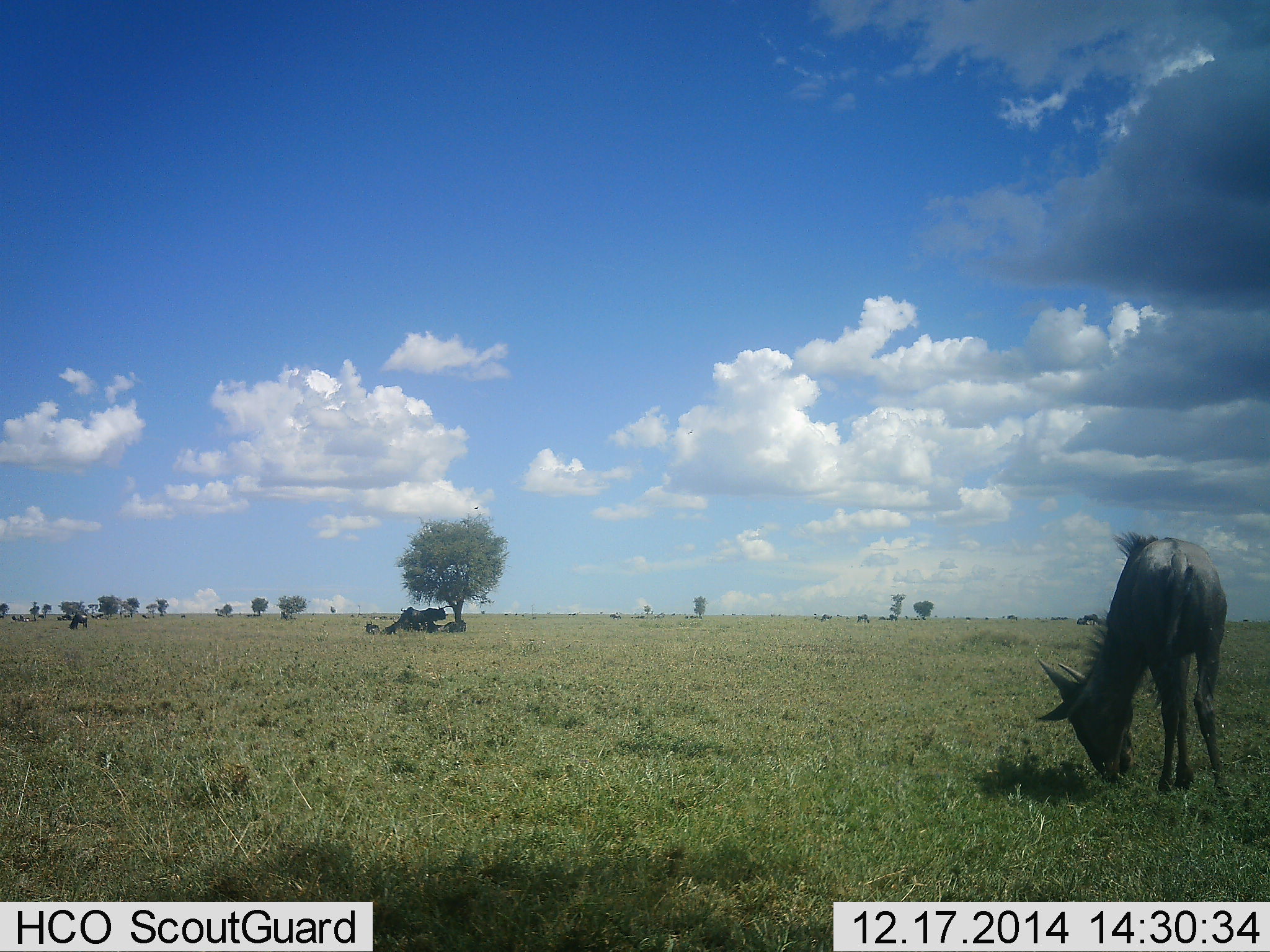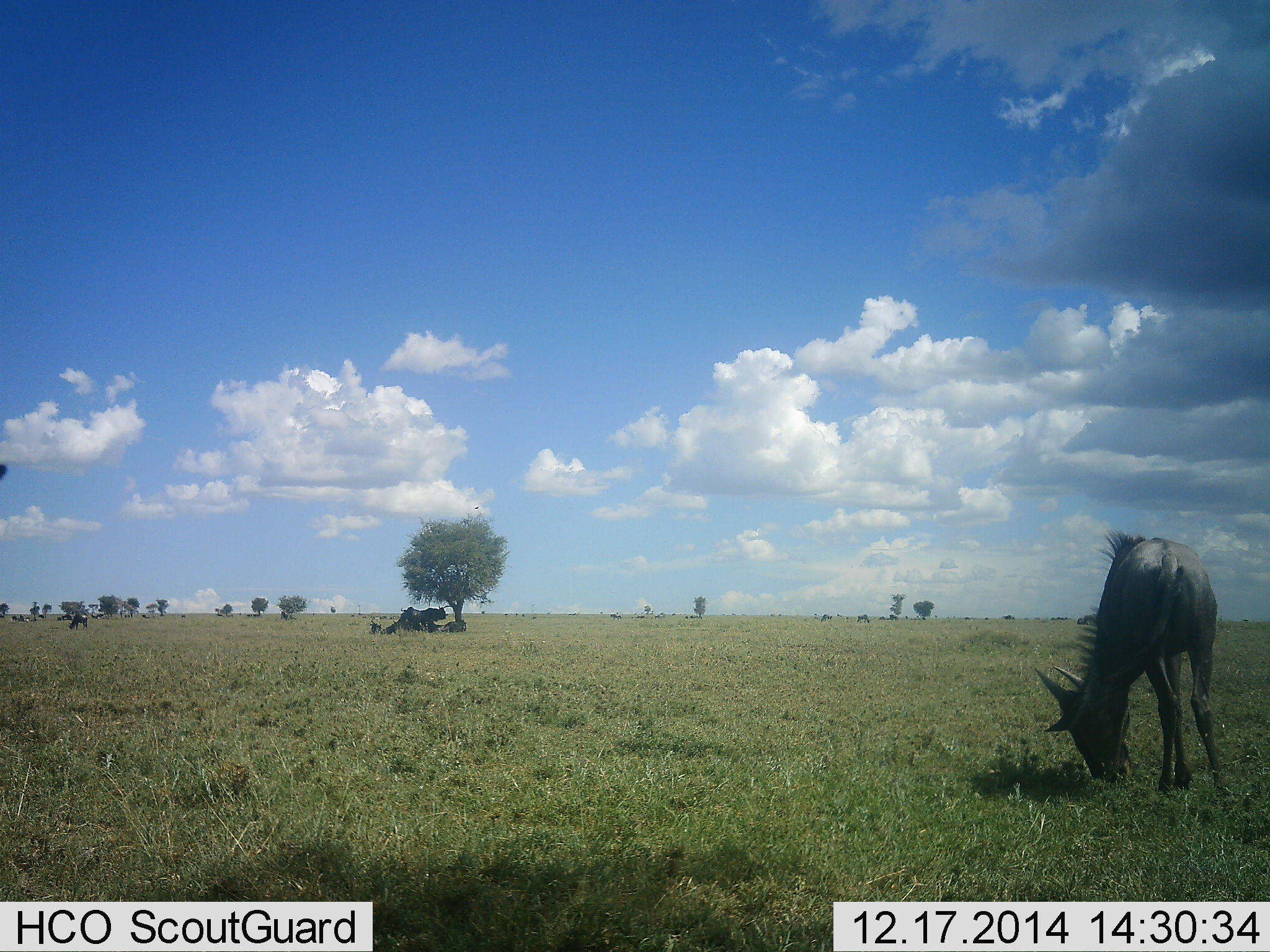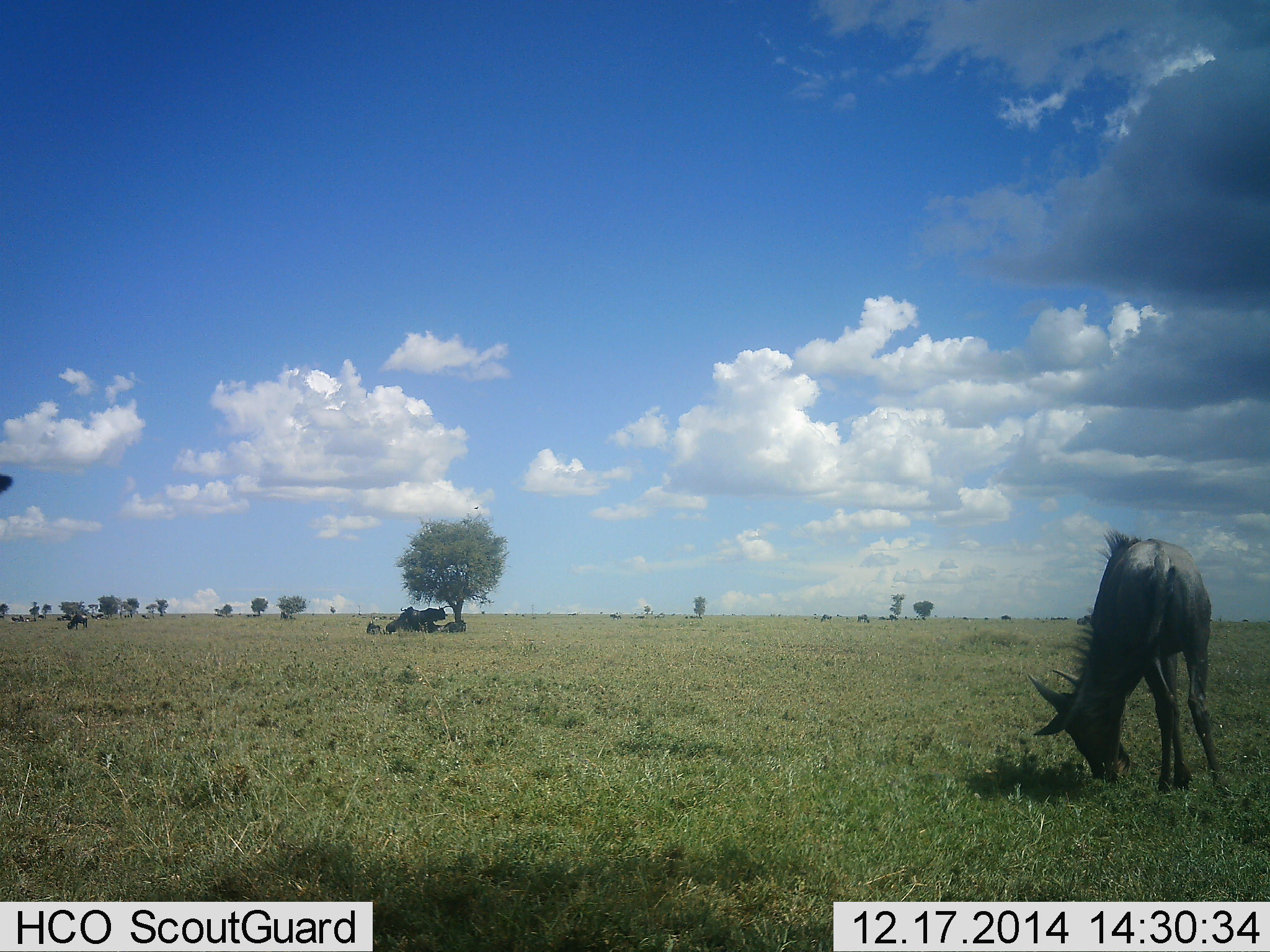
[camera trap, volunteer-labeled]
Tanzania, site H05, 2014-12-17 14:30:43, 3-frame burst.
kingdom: Animalia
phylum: Chordata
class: Mammalia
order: Artiodactyla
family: Bovidae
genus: Connochaetes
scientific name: Connochaetes taurinus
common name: blue wildebeest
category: wildebeest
Wildebeest (blue wildebeest) (Connochaetes taurinus), count 5. Behavior (volunteer vote fractions): standing 50%, resting 50%, moving 10%, interacting 0%. Young present (vote fraction): 10%. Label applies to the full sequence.